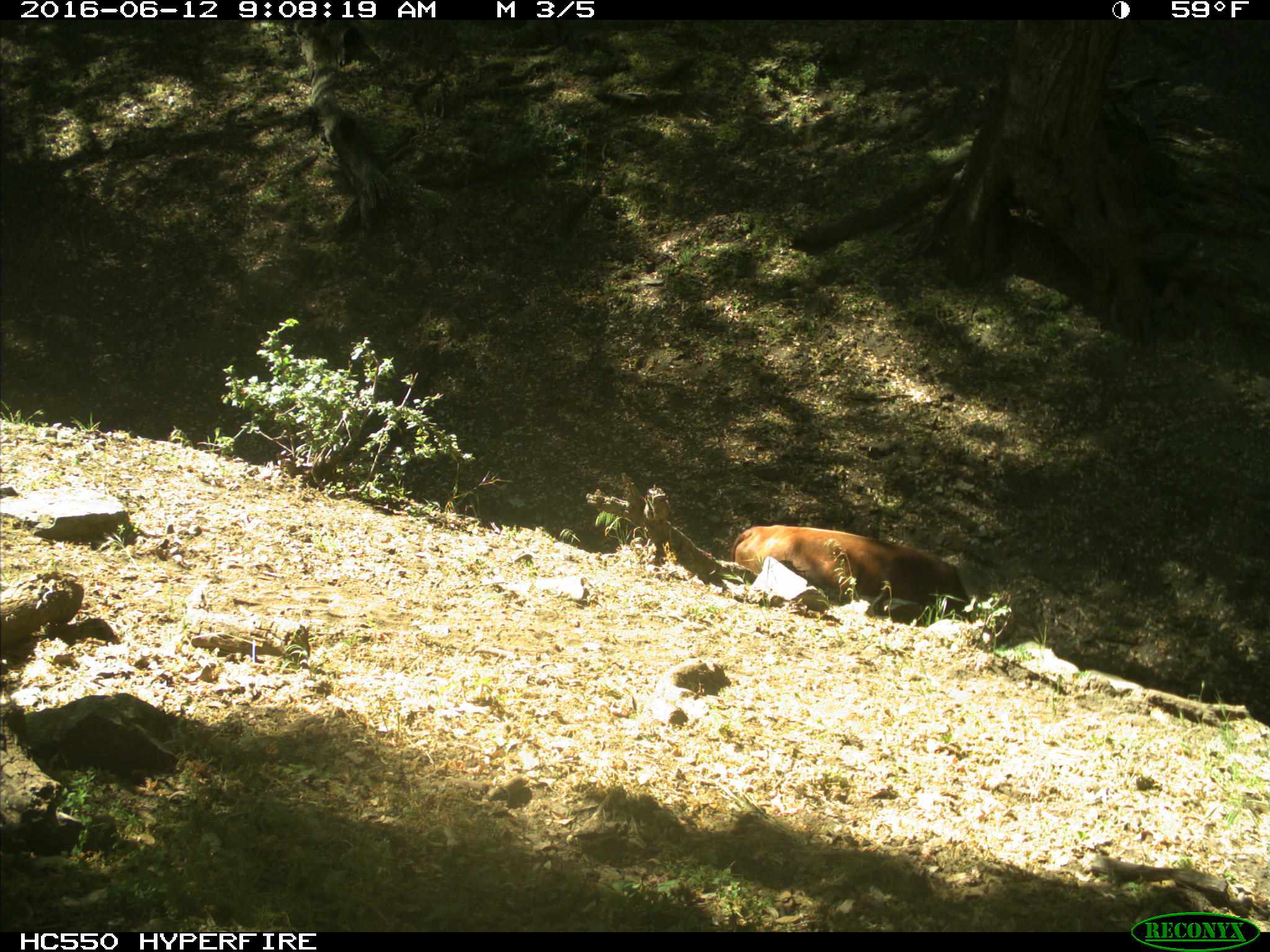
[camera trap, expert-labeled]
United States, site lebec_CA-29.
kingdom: Animalia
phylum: Chordata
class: Mammalia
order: Artiodactyla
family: Bovidae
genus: Bos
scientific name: Bos taurus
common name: domestic cow